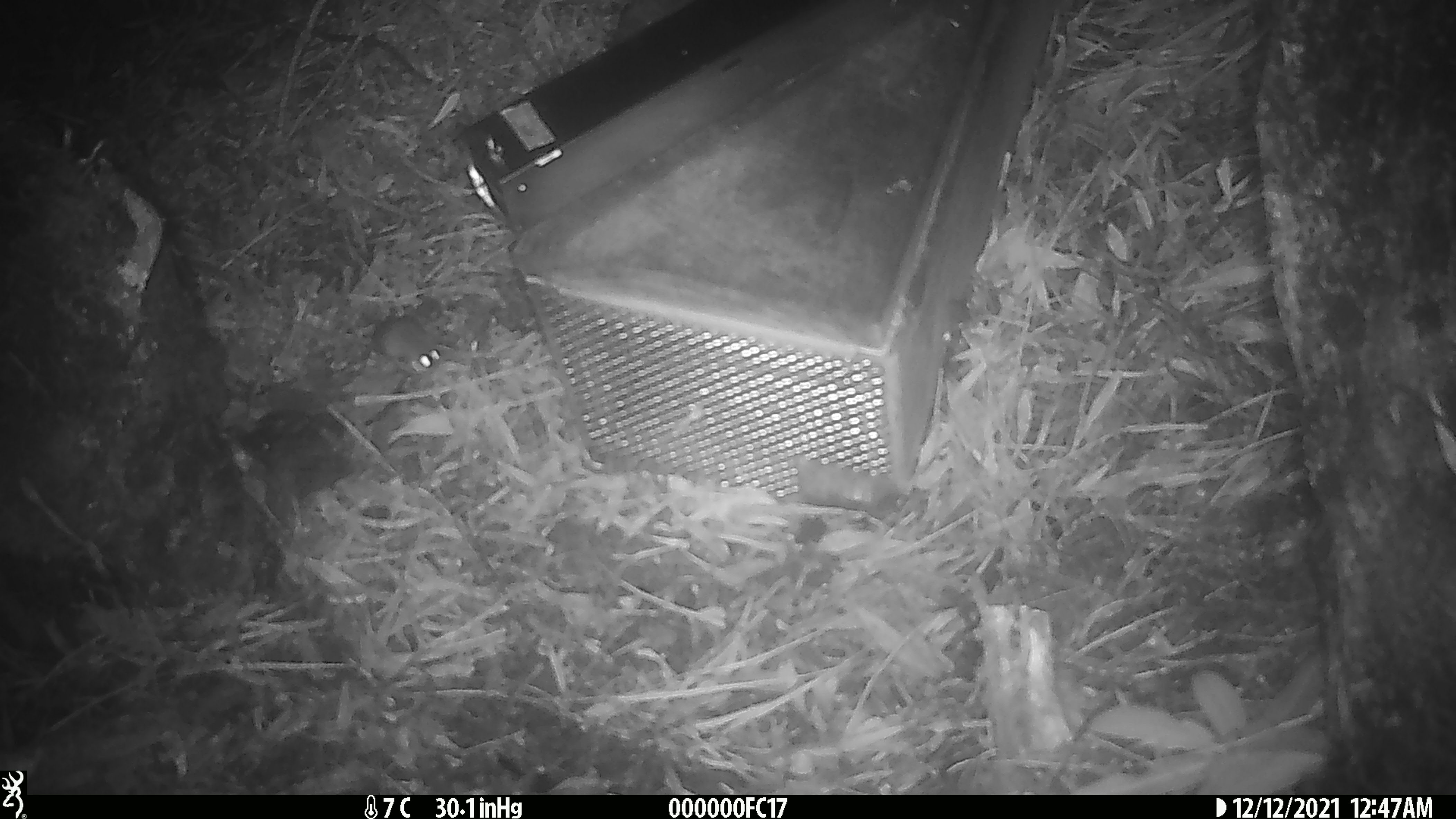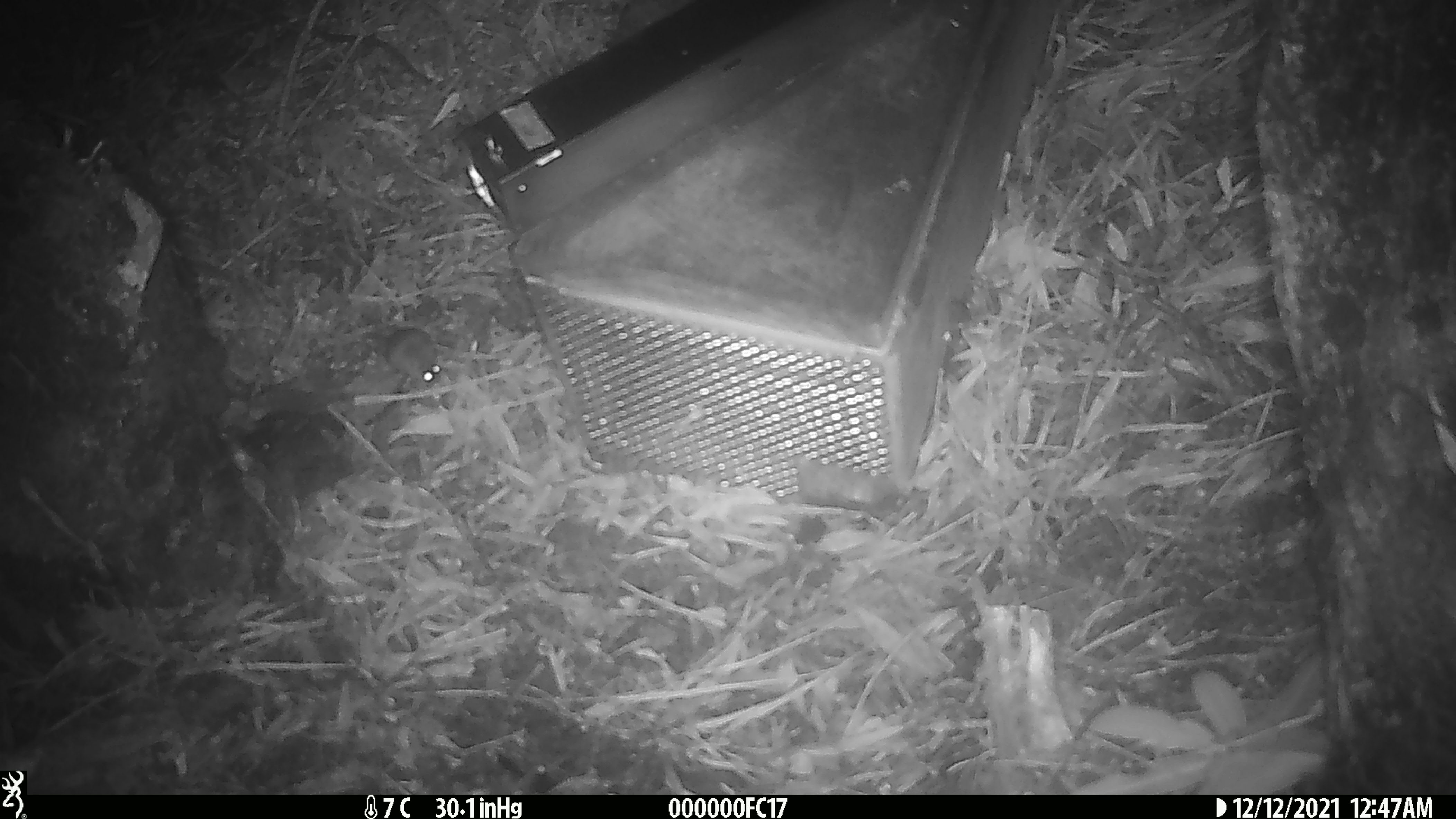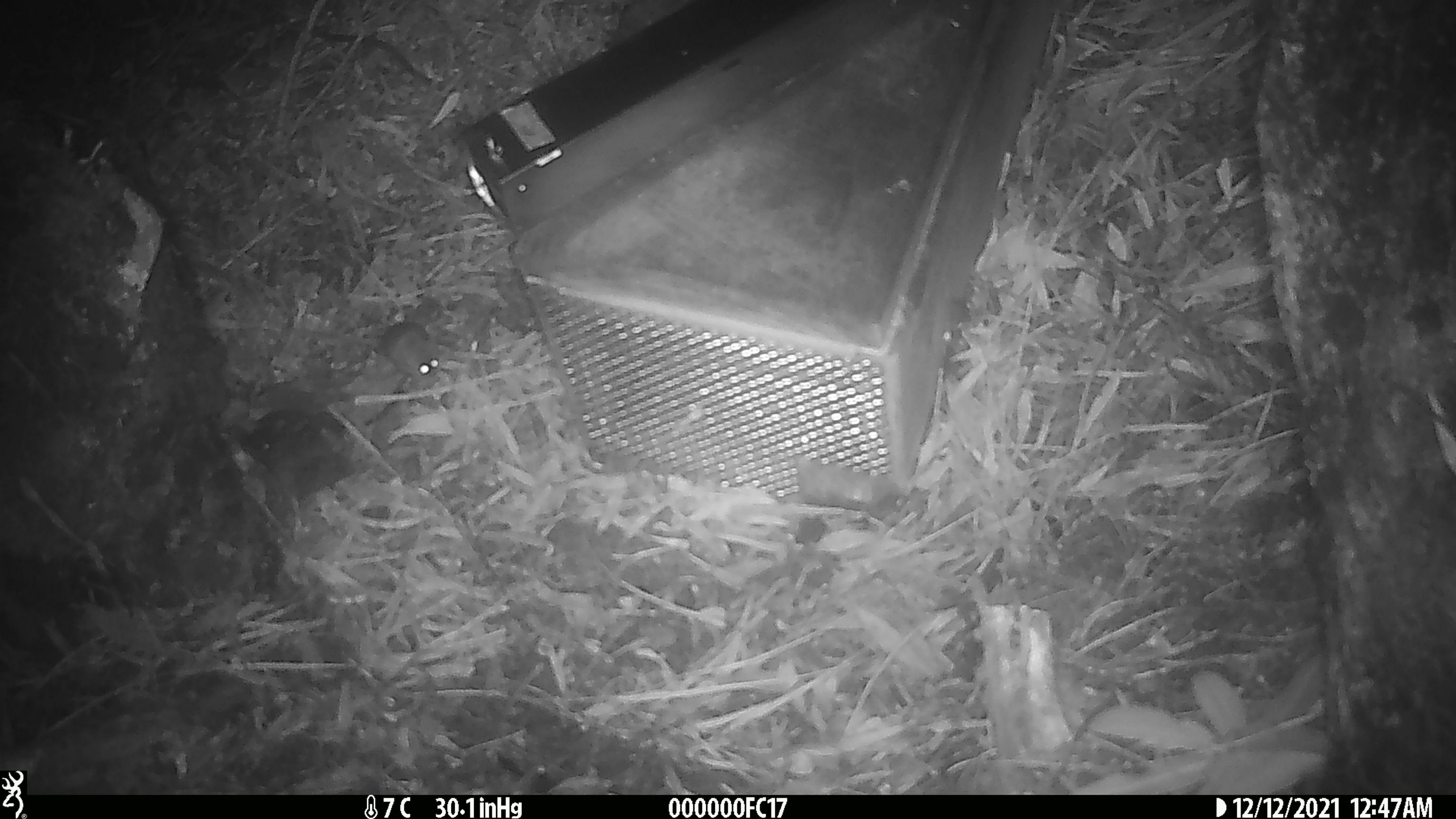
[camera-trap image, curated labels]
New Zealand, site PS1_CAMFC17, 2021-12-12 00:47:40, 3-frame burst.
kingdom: Animalia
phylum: Chordata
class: Mammalia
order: Rodentia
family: Muridae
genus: Mus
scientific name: Mus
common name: mouse